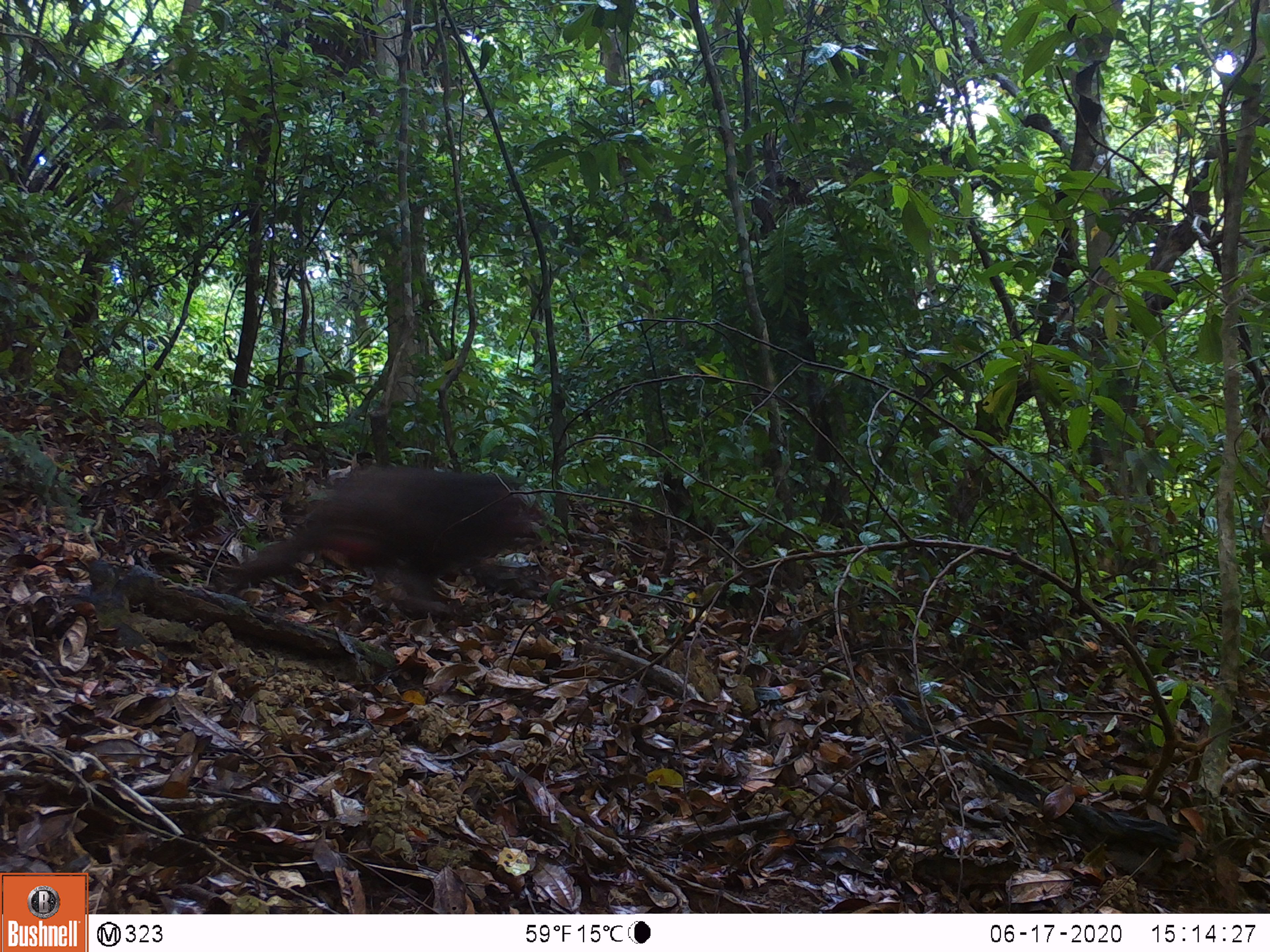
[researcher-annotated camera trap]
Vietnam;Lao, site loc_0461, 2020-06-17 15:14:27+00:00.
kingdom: Animalia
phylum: Chordata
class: Mammalia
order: Primates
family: Cercopithecidae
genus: Macaca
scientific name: Macaca arctoides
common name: stump-tailed macaque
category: stump tailed macaque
Stump tailed macaque (stump-tailed macaque) (Macaca arctoides). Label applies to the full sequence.